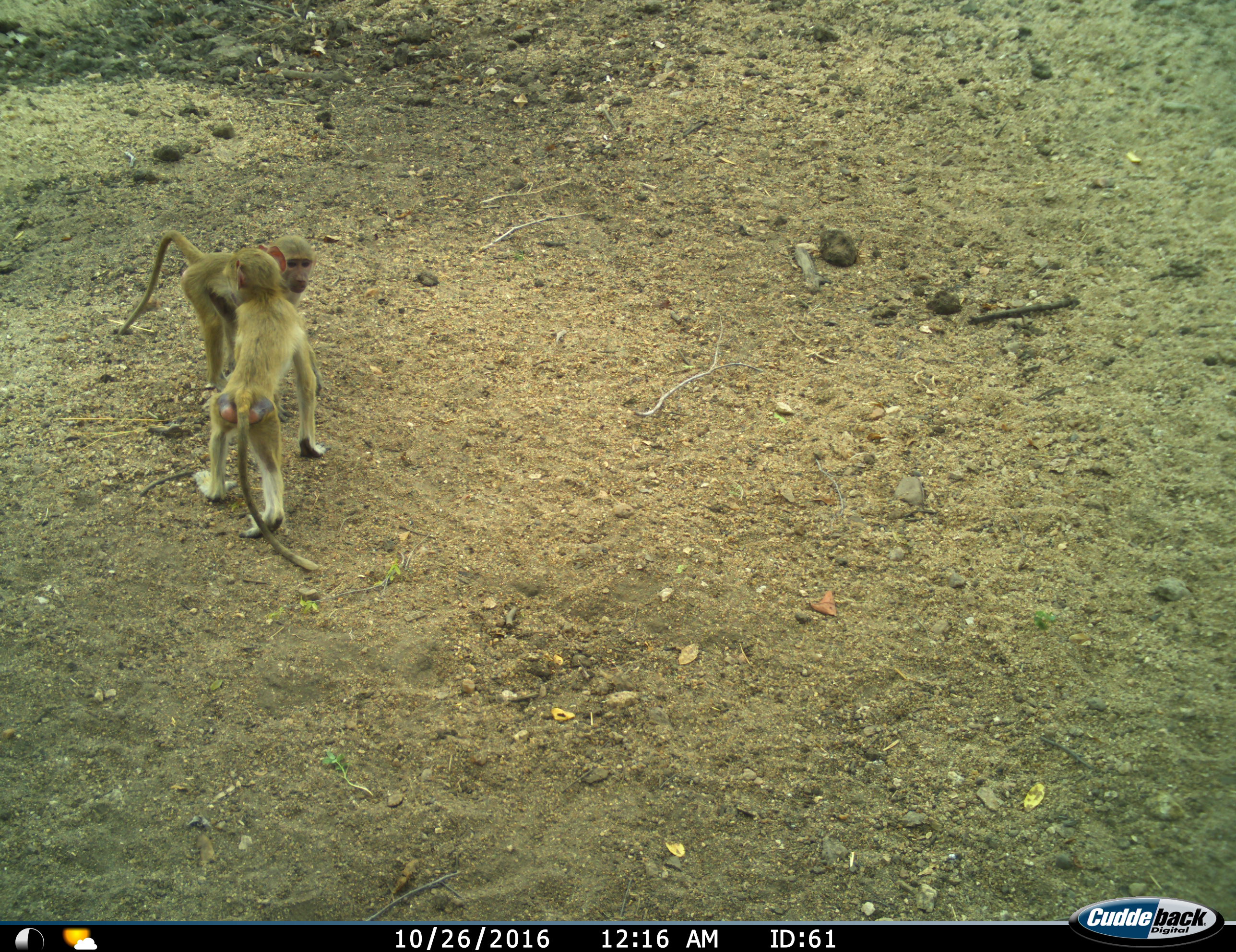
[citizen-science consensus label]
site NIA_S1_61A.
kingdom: Animalia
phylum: Chordata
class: Mammalia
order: Primates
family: Cercopithecidae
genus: Papio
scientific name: Papio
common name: baboon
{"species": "baboon (Papio)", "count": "2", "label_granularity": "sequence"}